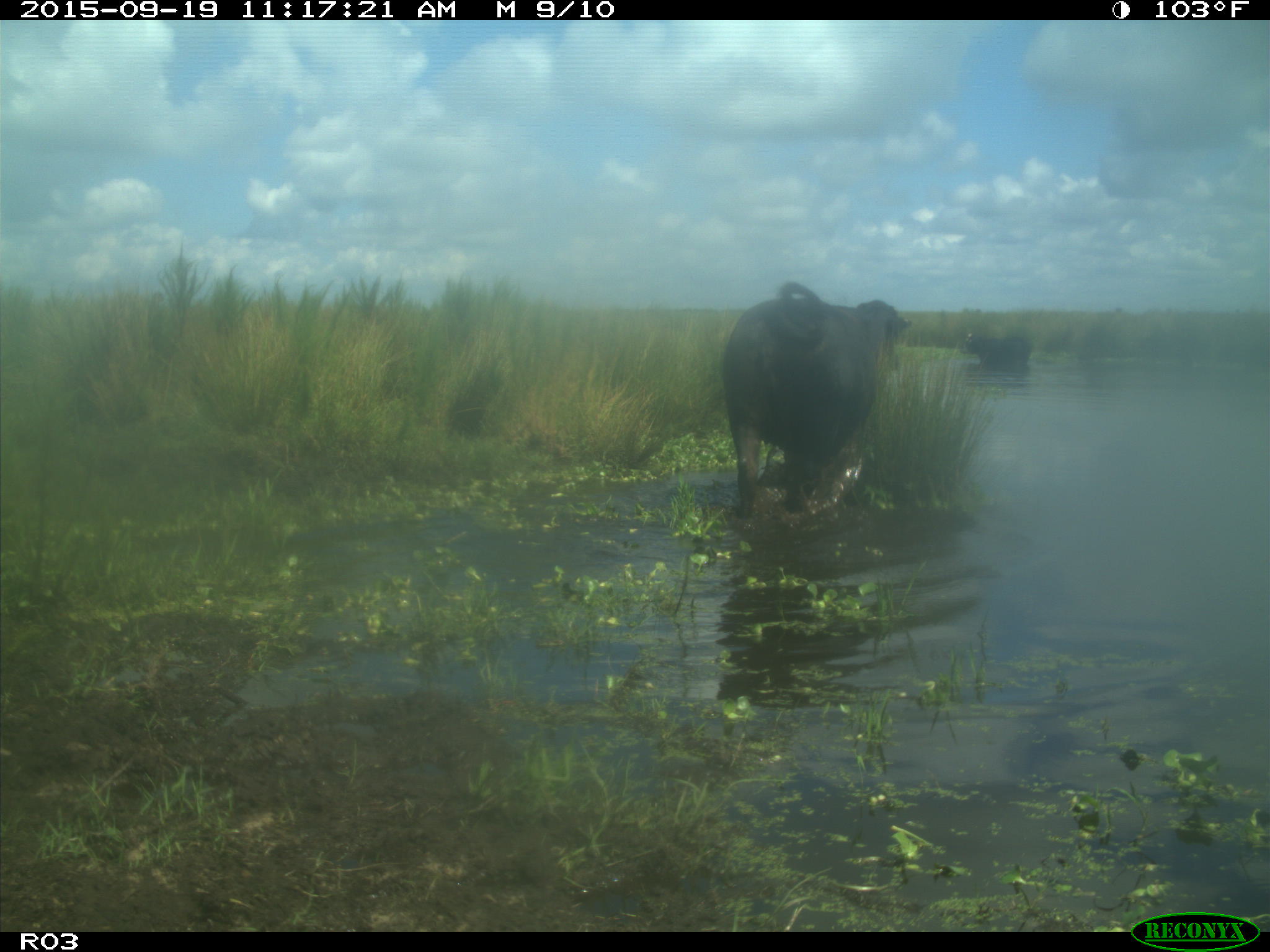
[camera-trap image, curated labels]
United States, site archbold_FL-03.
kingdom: Animalia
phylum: Chordata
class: Mammalia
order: Artiodactyla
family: Bovidae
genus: Bos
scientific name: Bos taurus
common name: domestic cow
Bos taurus (domestic cow).